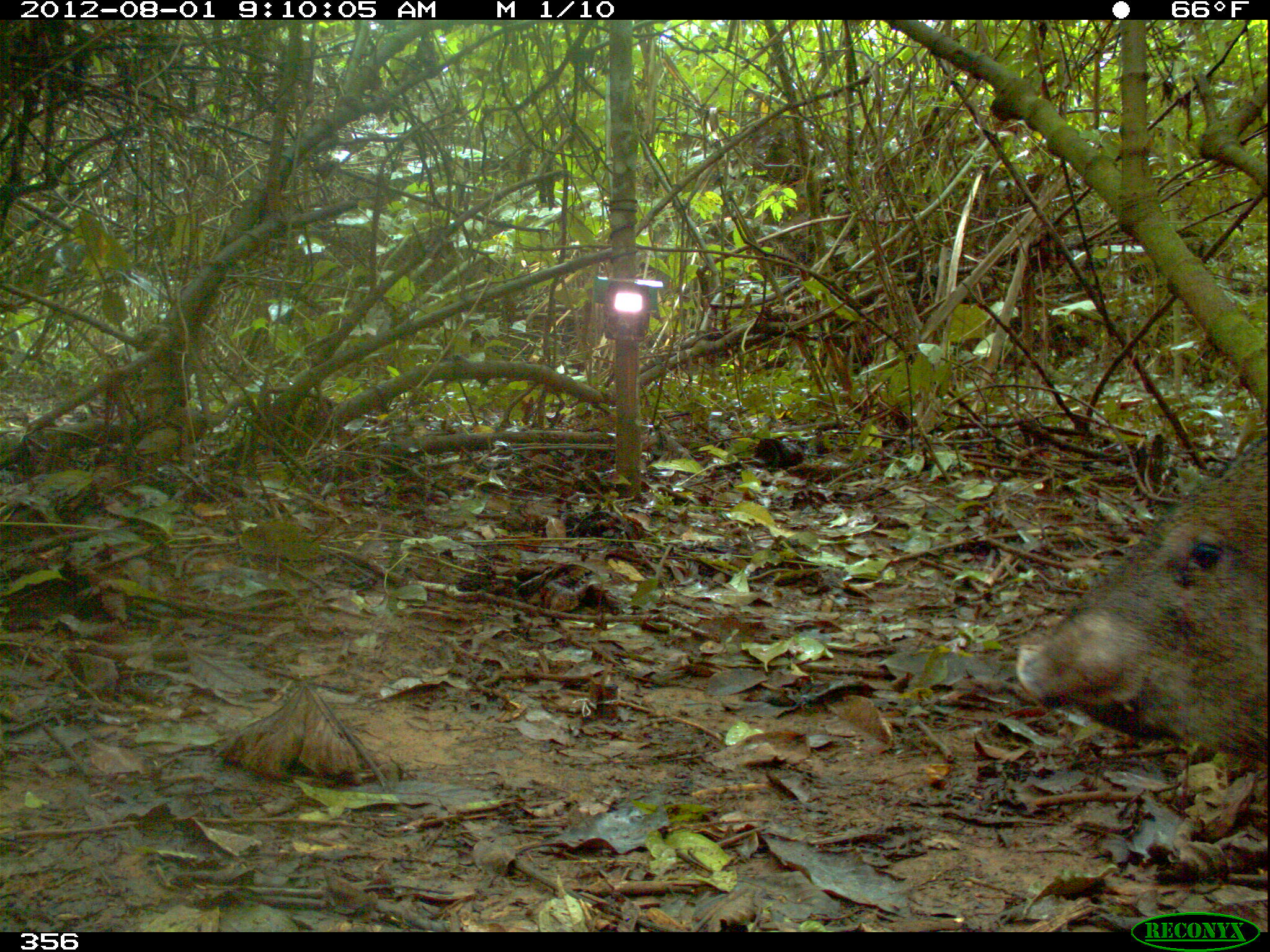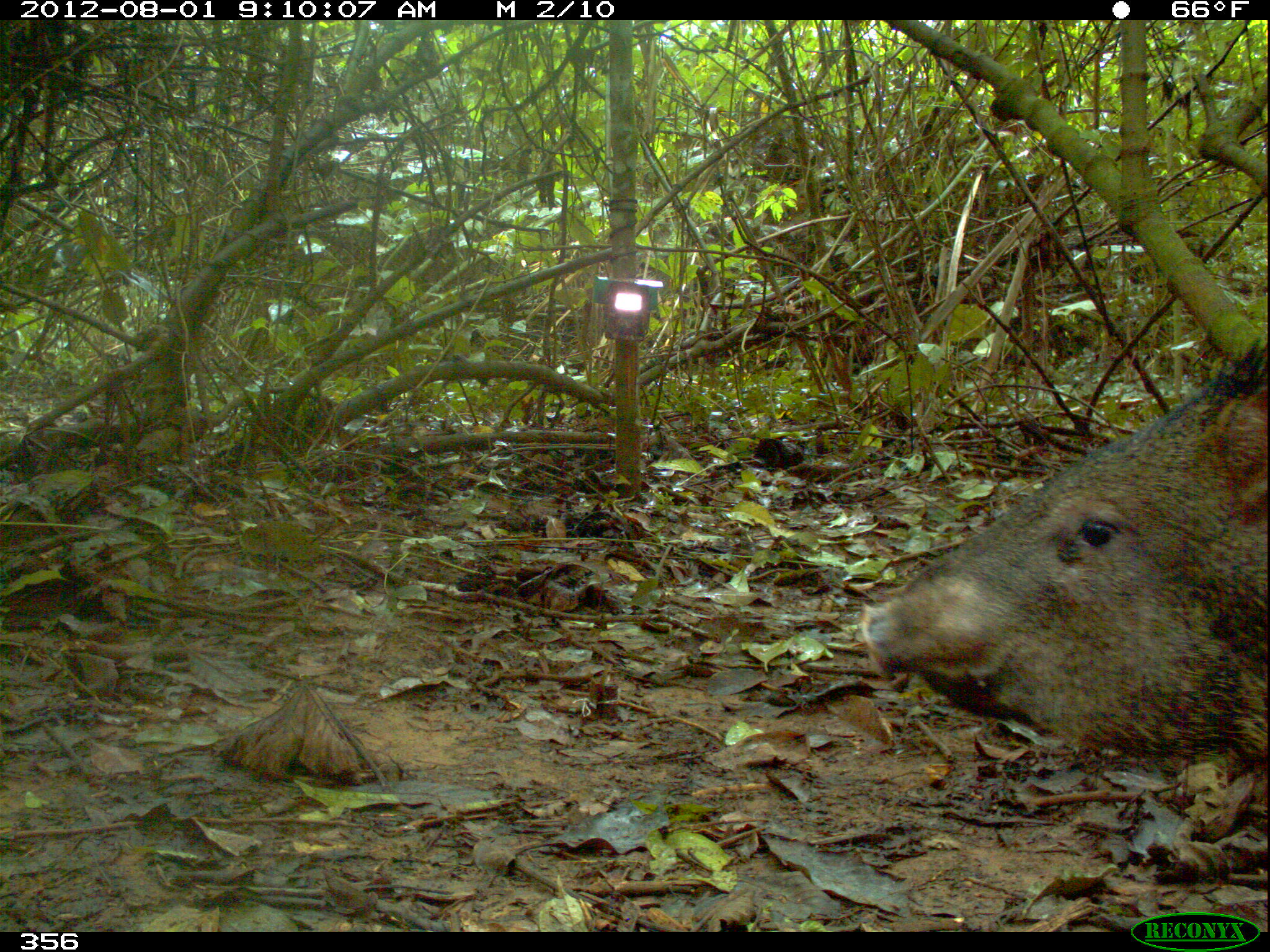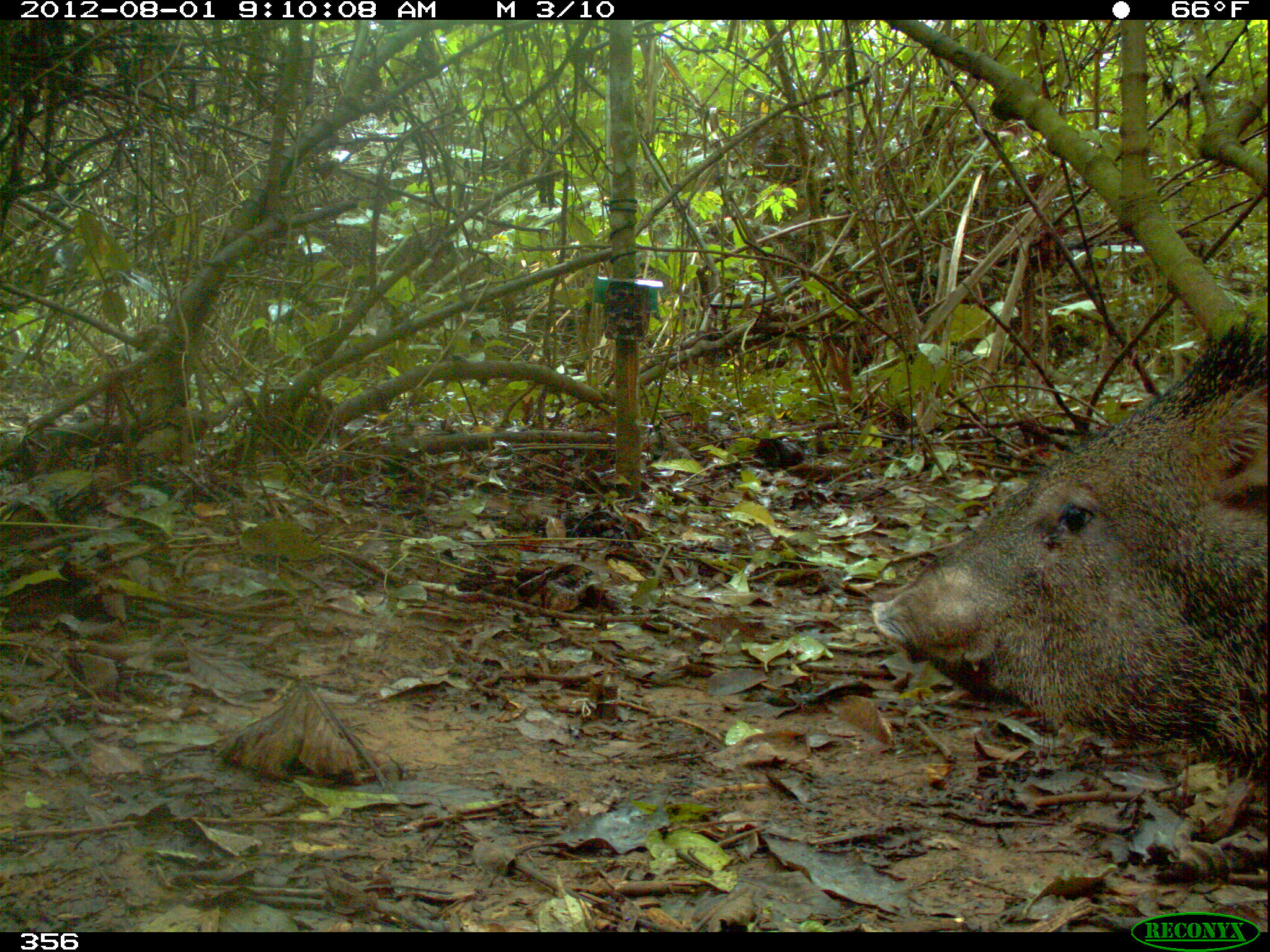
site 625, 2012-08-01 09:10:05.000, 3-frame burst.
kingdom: Animalia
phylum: Chordata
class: Mammalia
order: Artiodactyla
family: Tayassuidae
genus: Pecari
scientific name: Pecari tajacu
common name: collared peccary